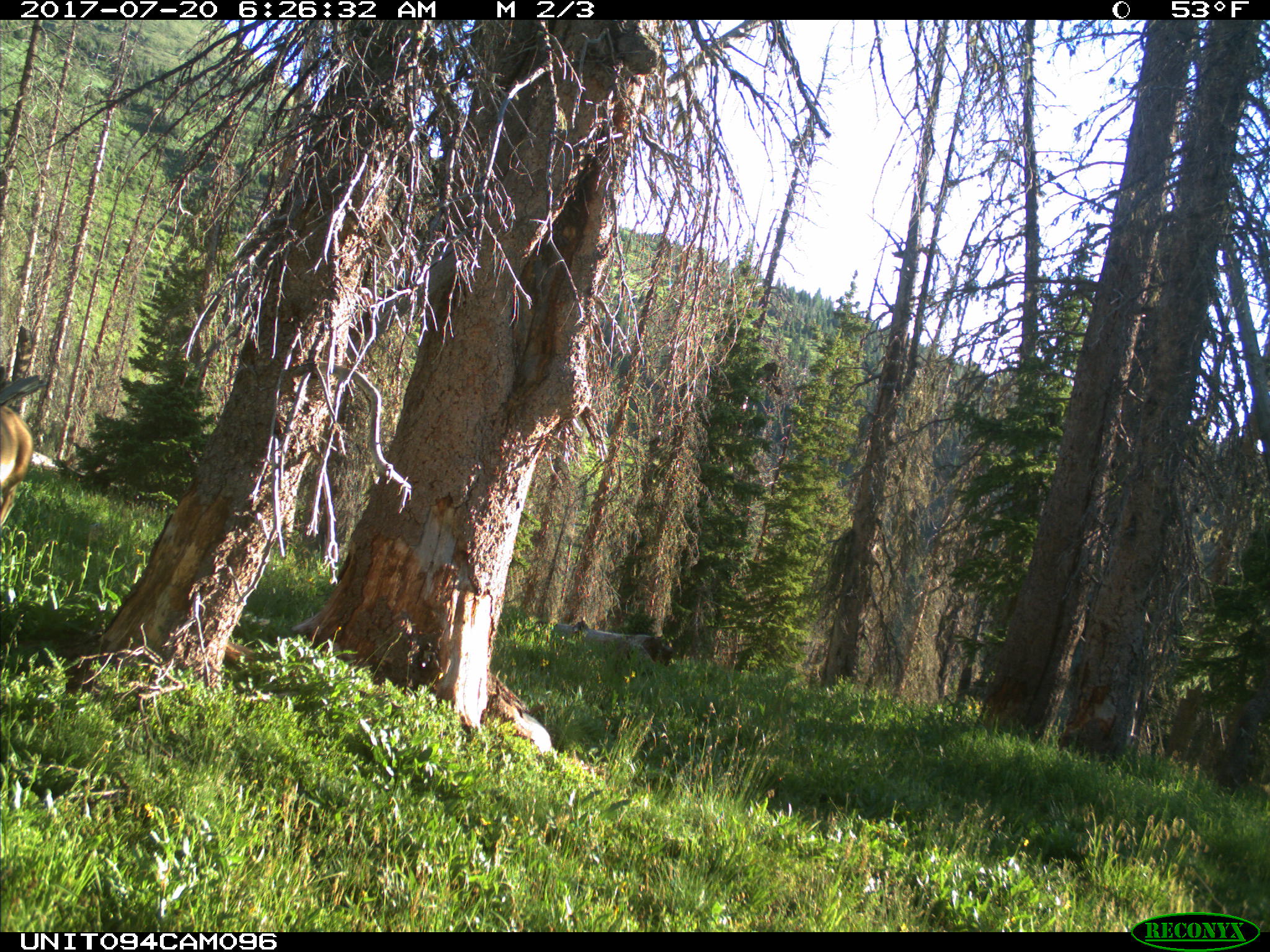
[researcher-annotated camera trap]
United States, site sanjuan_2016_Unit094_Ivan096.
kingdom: Animalia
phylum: Chordata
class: Mammalia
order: Artiodactyla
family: Cervidae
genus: Odocoileus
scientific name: Odocoileus hemionus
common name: mule deer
Odocoileus hemionus (mule deer).